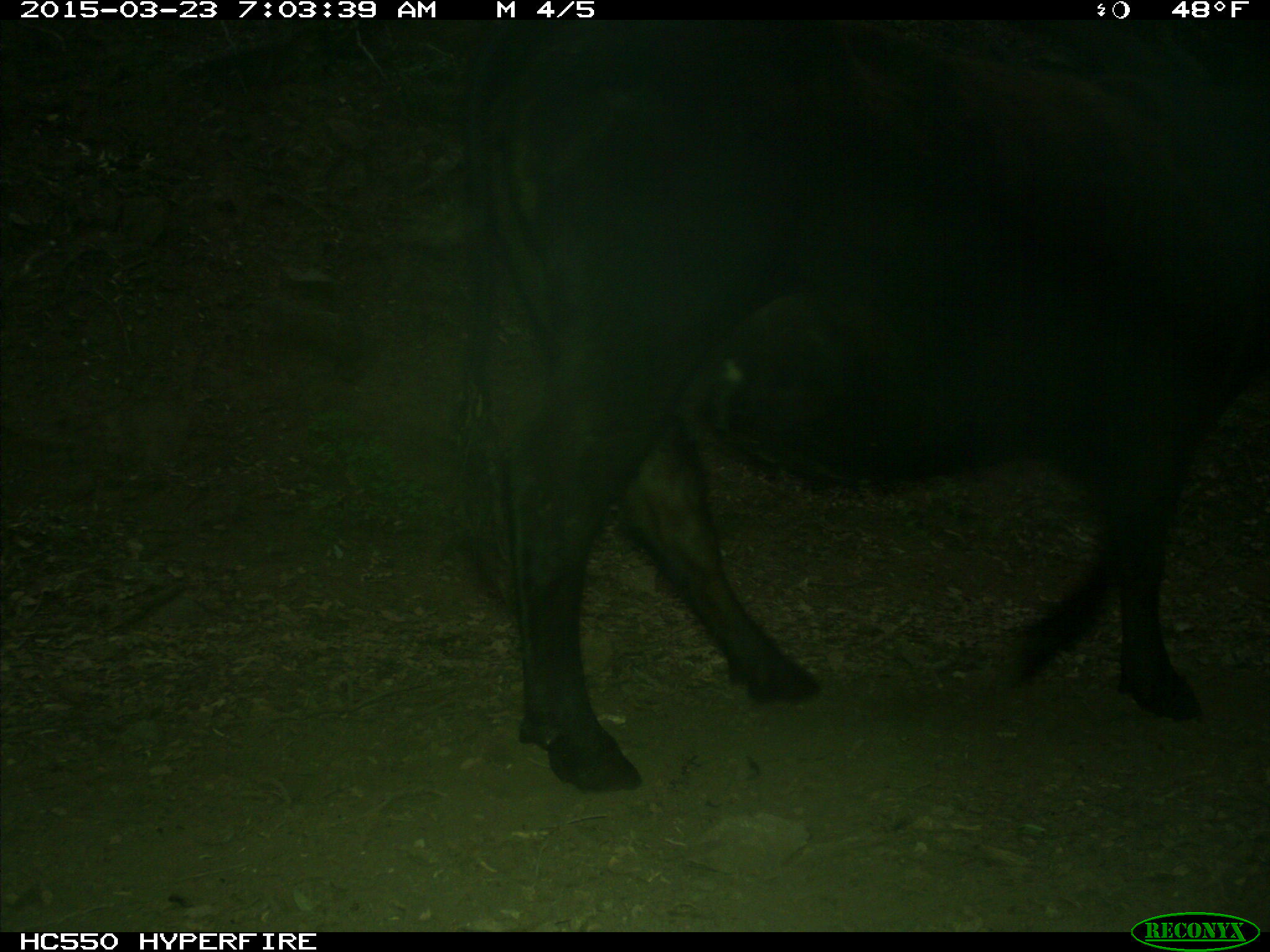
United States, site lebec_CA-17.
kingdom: Animalia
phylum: Chordata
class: Mammalia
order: Artiodactyla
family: Bovidae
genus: Bos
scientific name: Bos taurus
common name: domestic cow